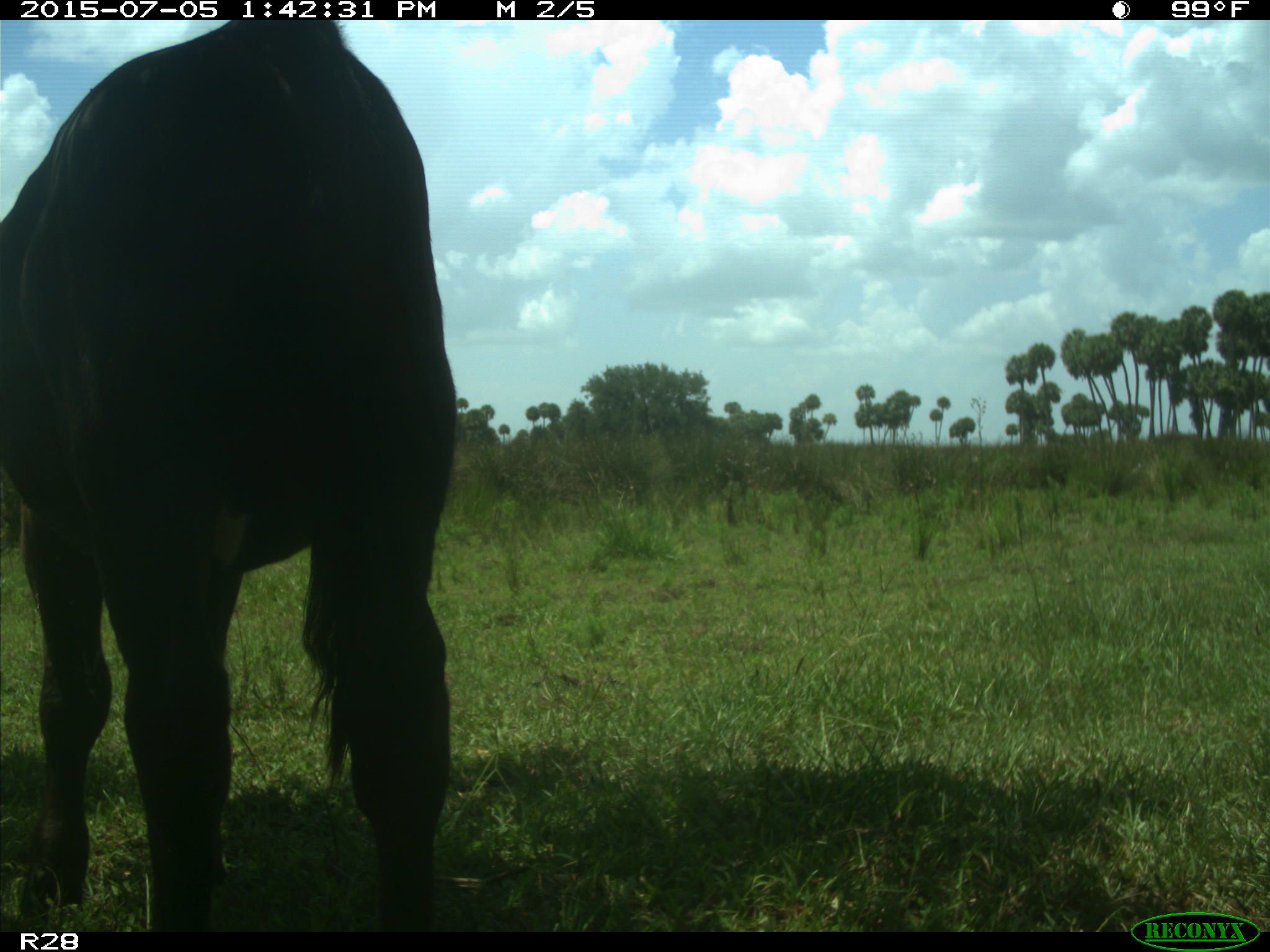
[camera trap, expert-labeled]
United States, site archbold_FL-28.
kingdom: Animalia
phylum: Chordata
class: Mammalia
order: Artiodactyla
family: Bovidae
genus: Bos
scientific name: Bos taurus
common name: domestic cow